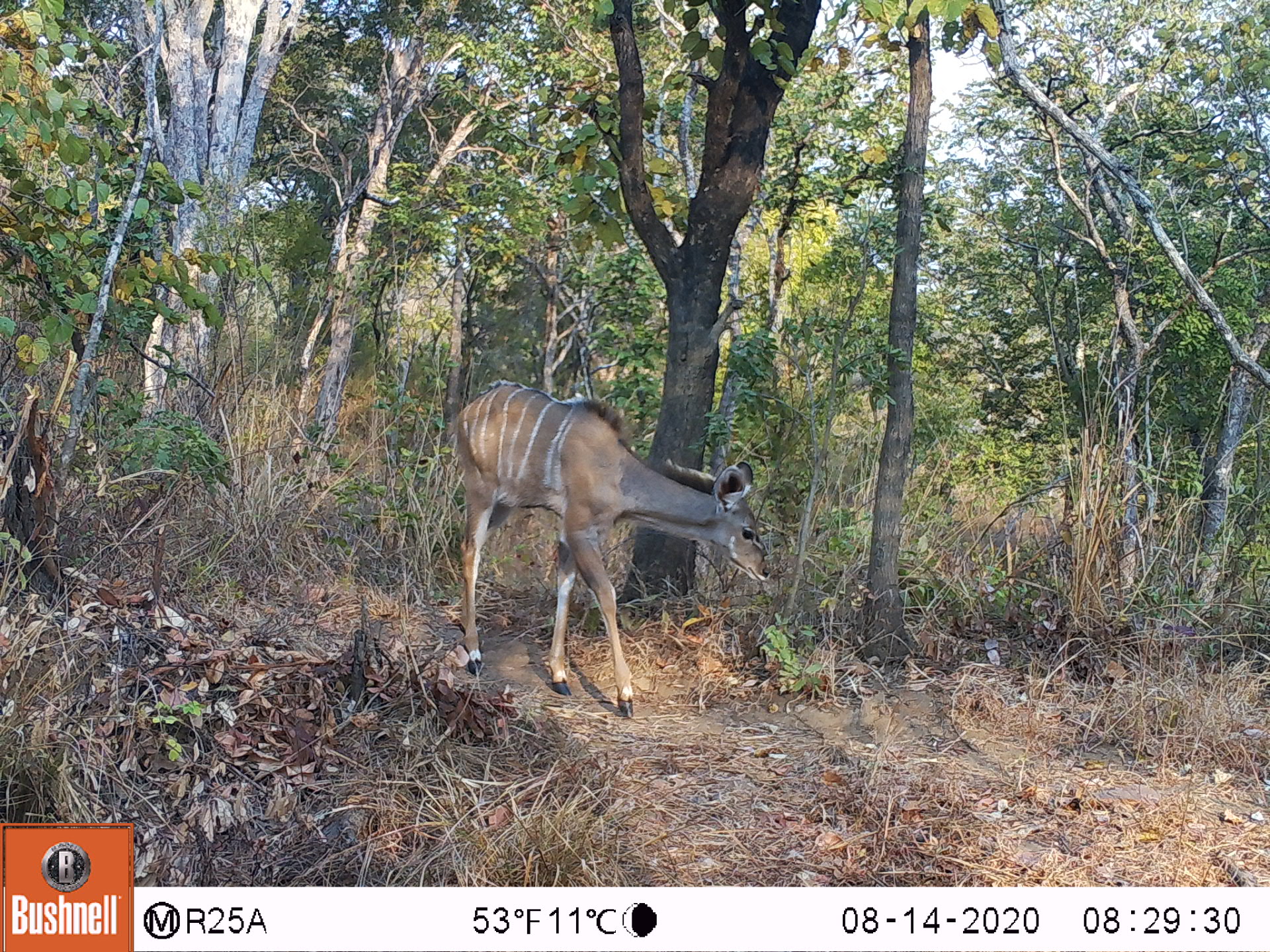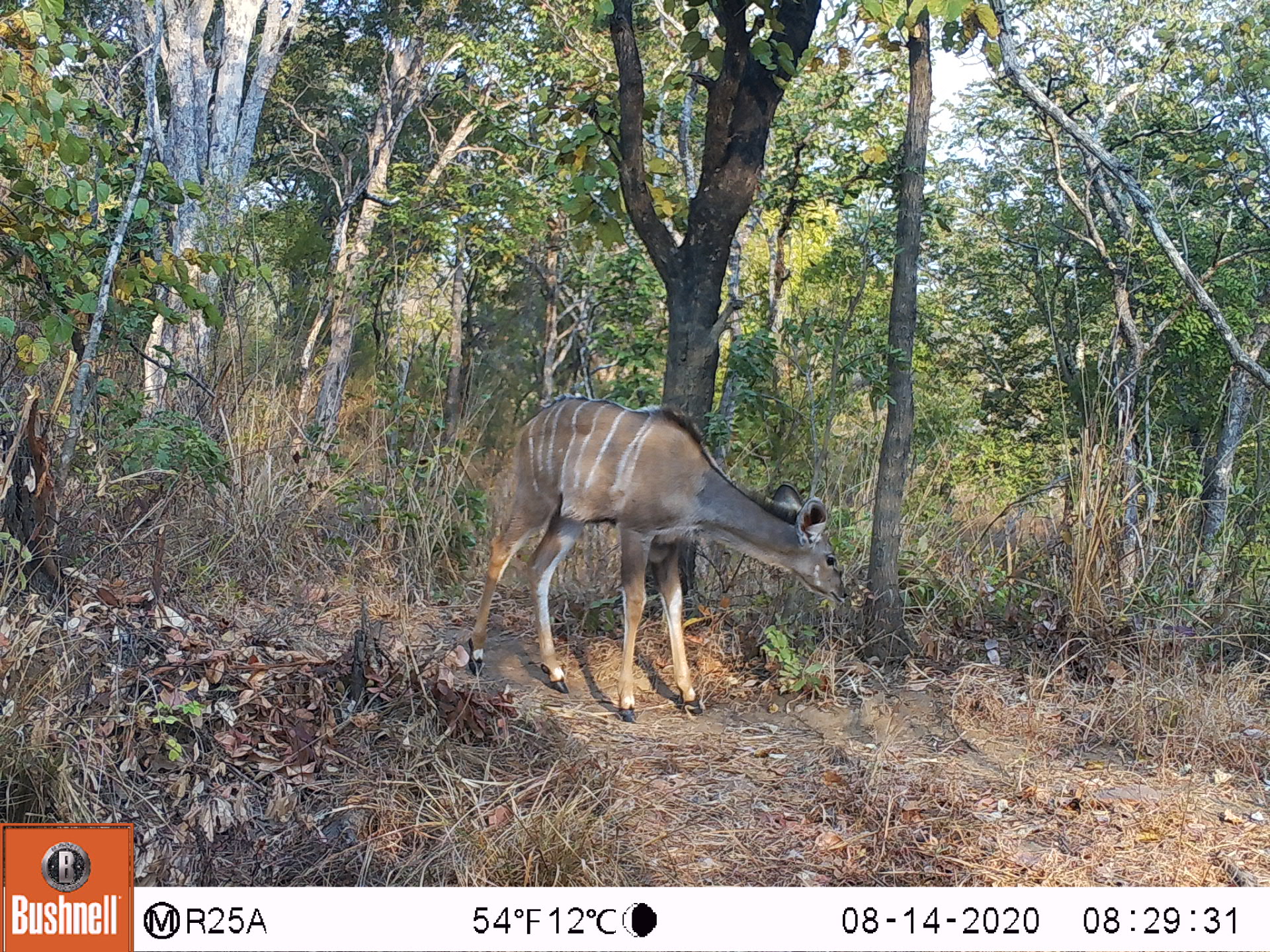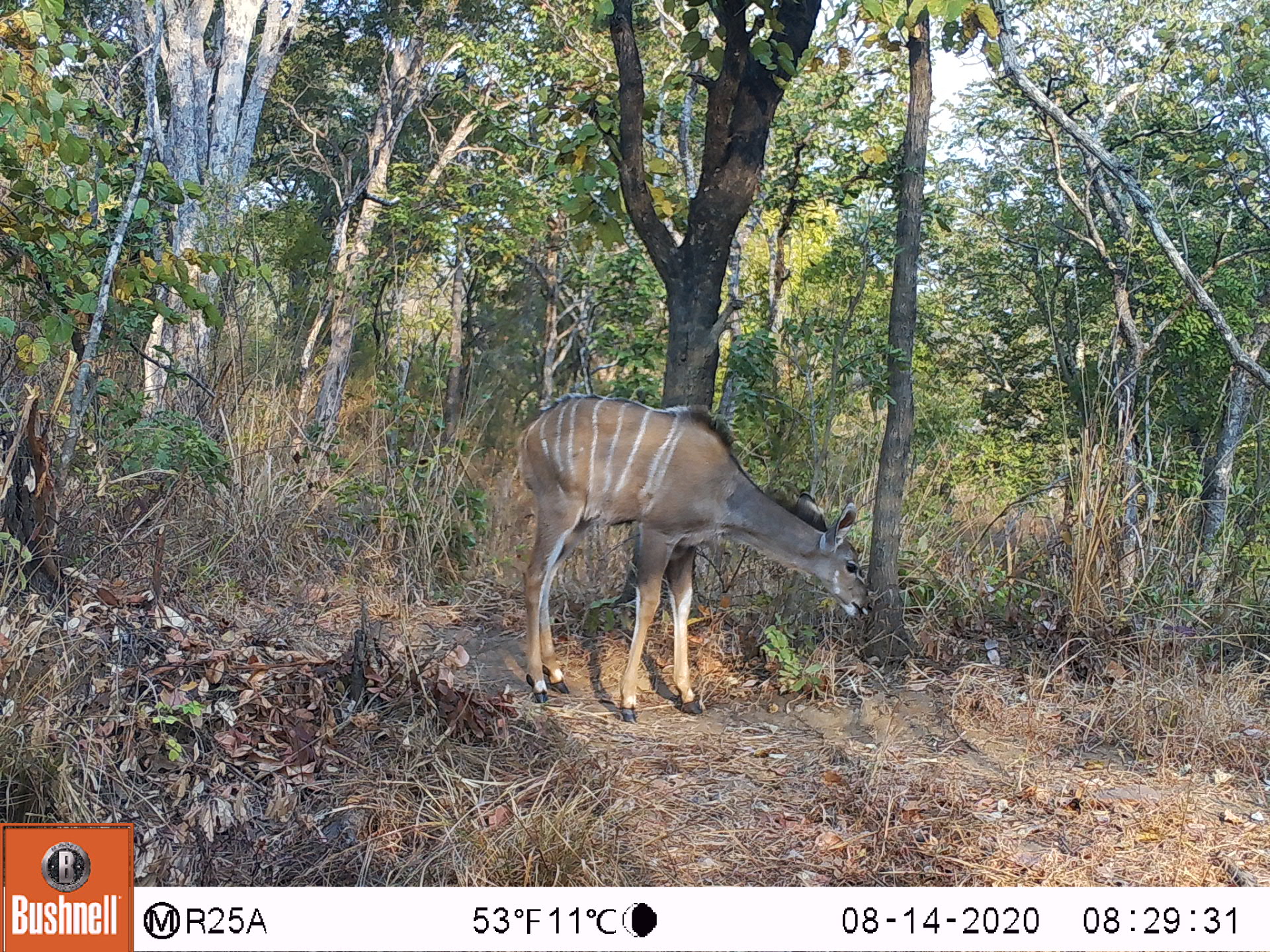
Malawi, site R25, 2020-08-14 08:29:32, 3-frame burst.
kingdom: Animalia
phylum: Chordata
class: Mammalia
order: Artiodactyla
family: Bovidae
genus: Tragelaphus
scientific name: Tragelaphus strepsiceros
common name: greater kudu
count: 1